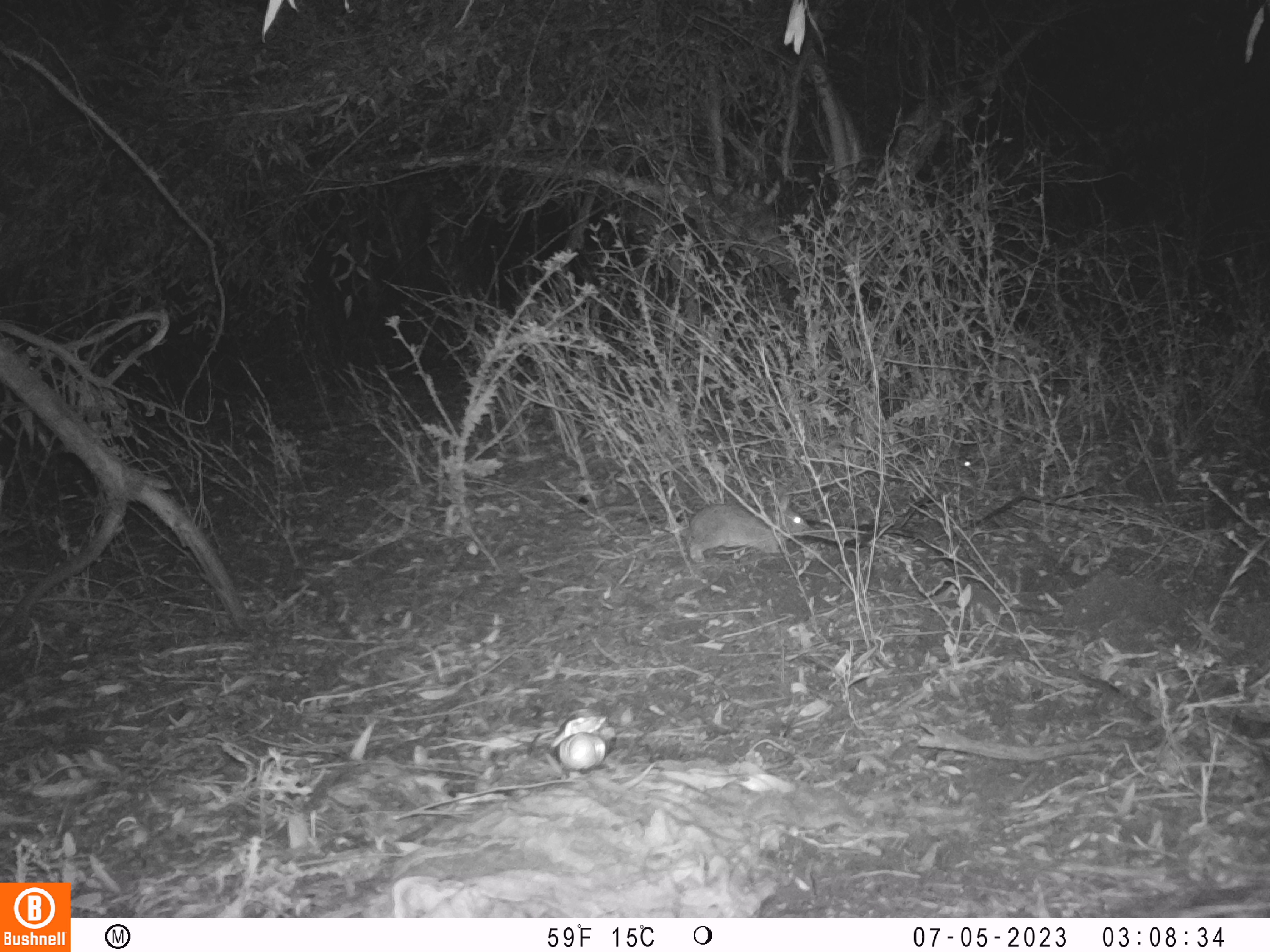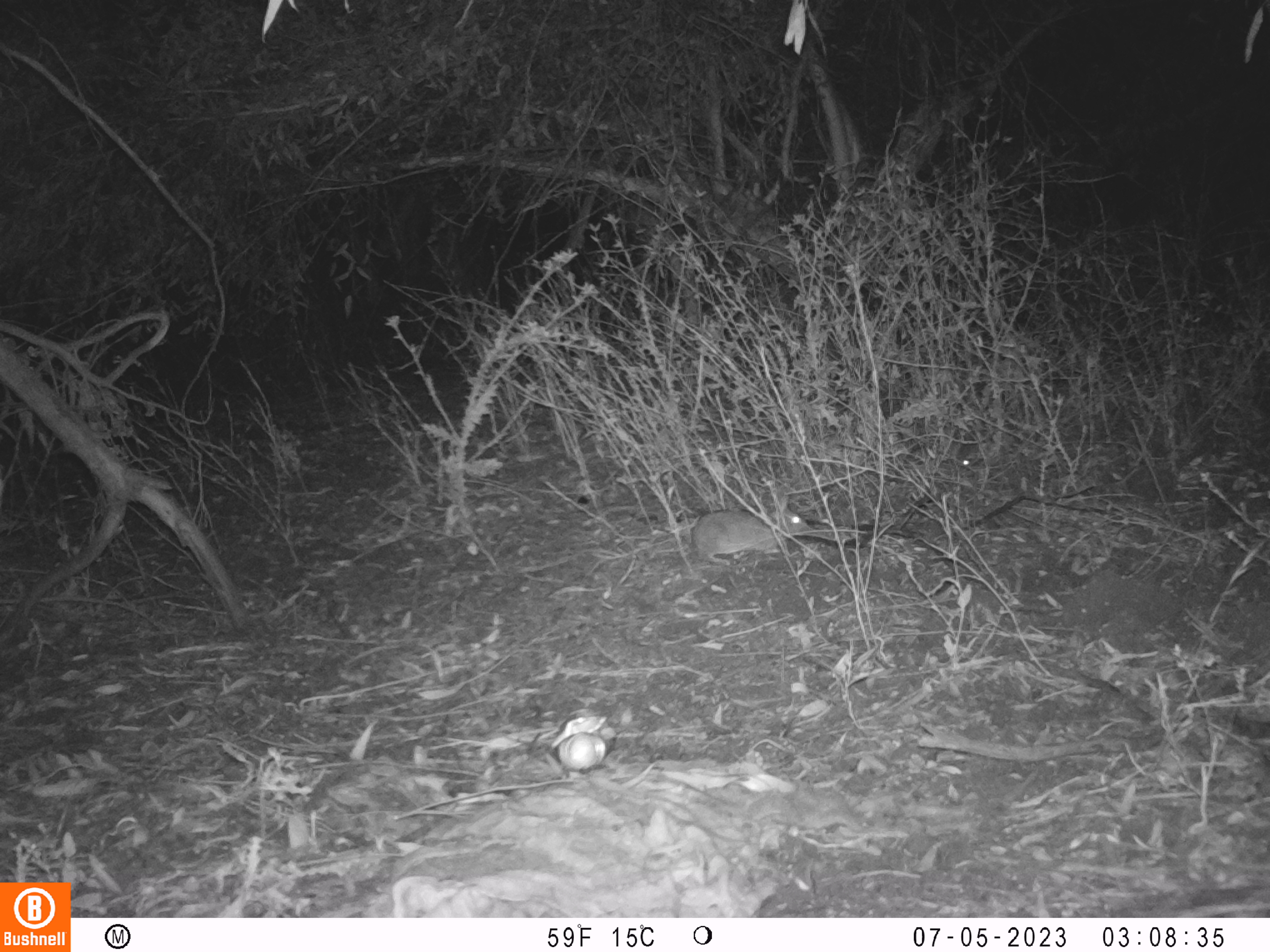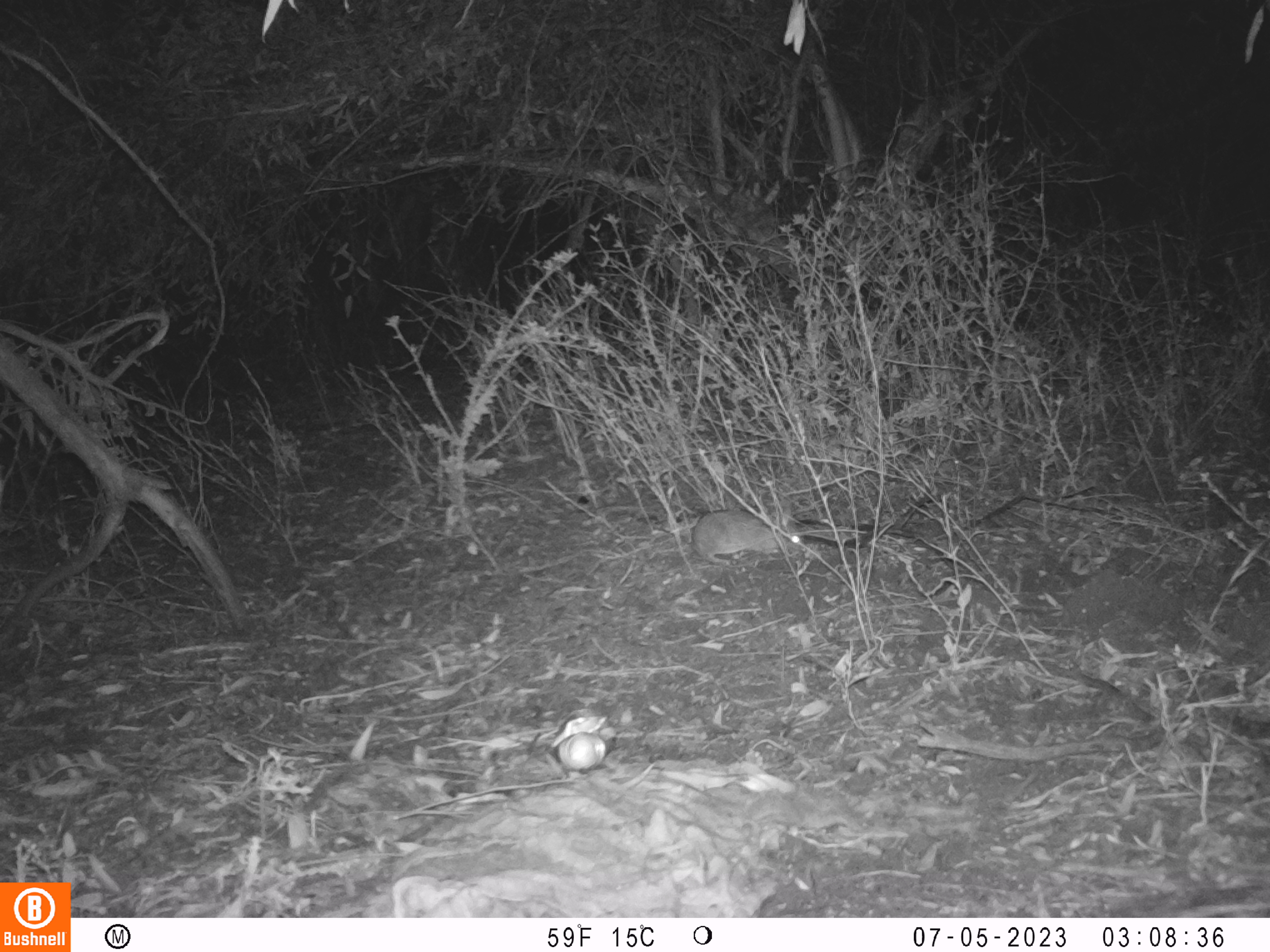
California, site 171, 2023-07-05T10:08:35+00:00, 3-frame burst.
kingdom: Animalia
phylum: Chordata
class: Mammalia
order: Lagomorpha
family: Leporidae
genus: Sylvilagus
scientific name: Sylvilagus bachmani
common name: brush rabbit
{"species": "brush rabbit (Sylvilagus bachmani)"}